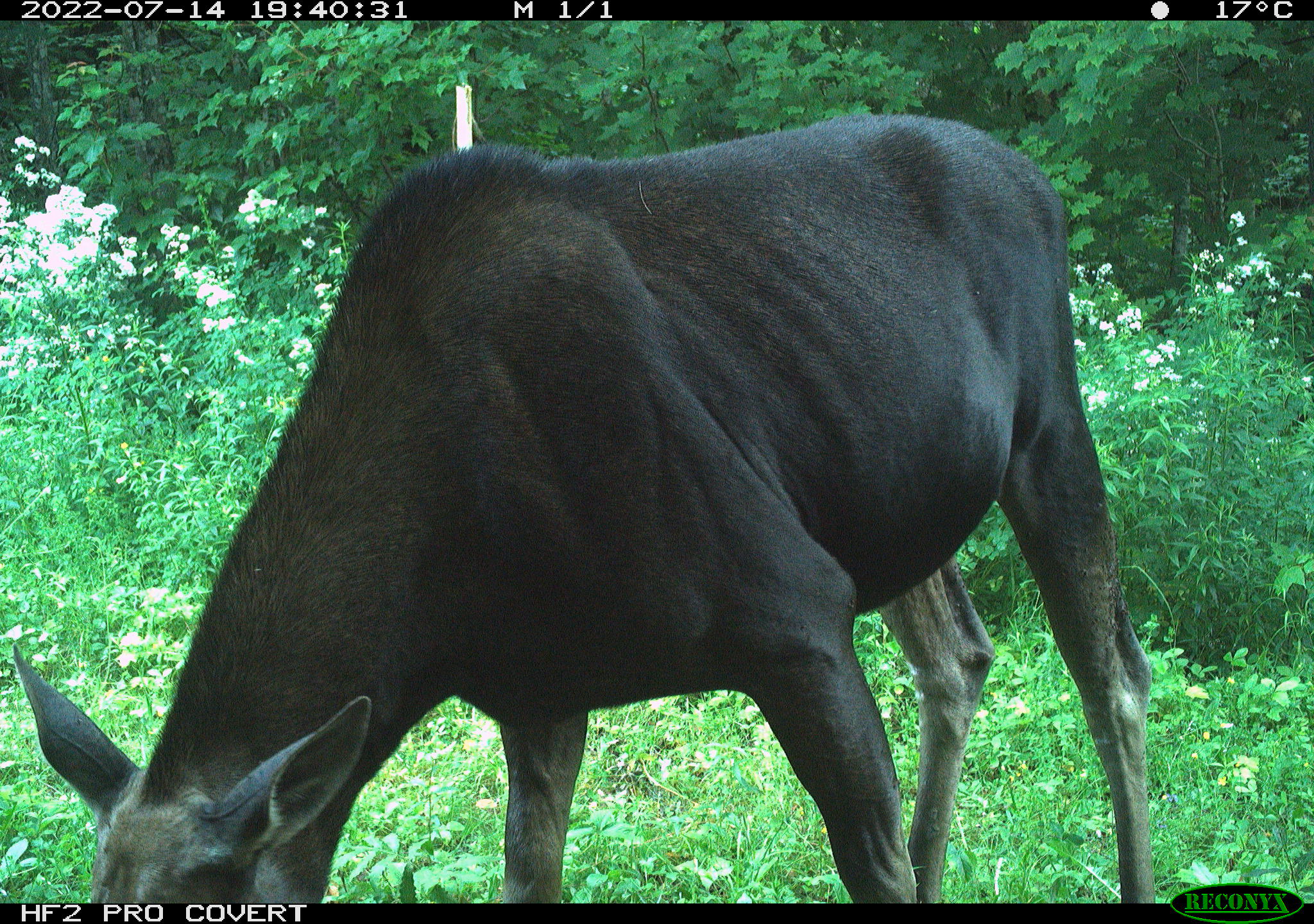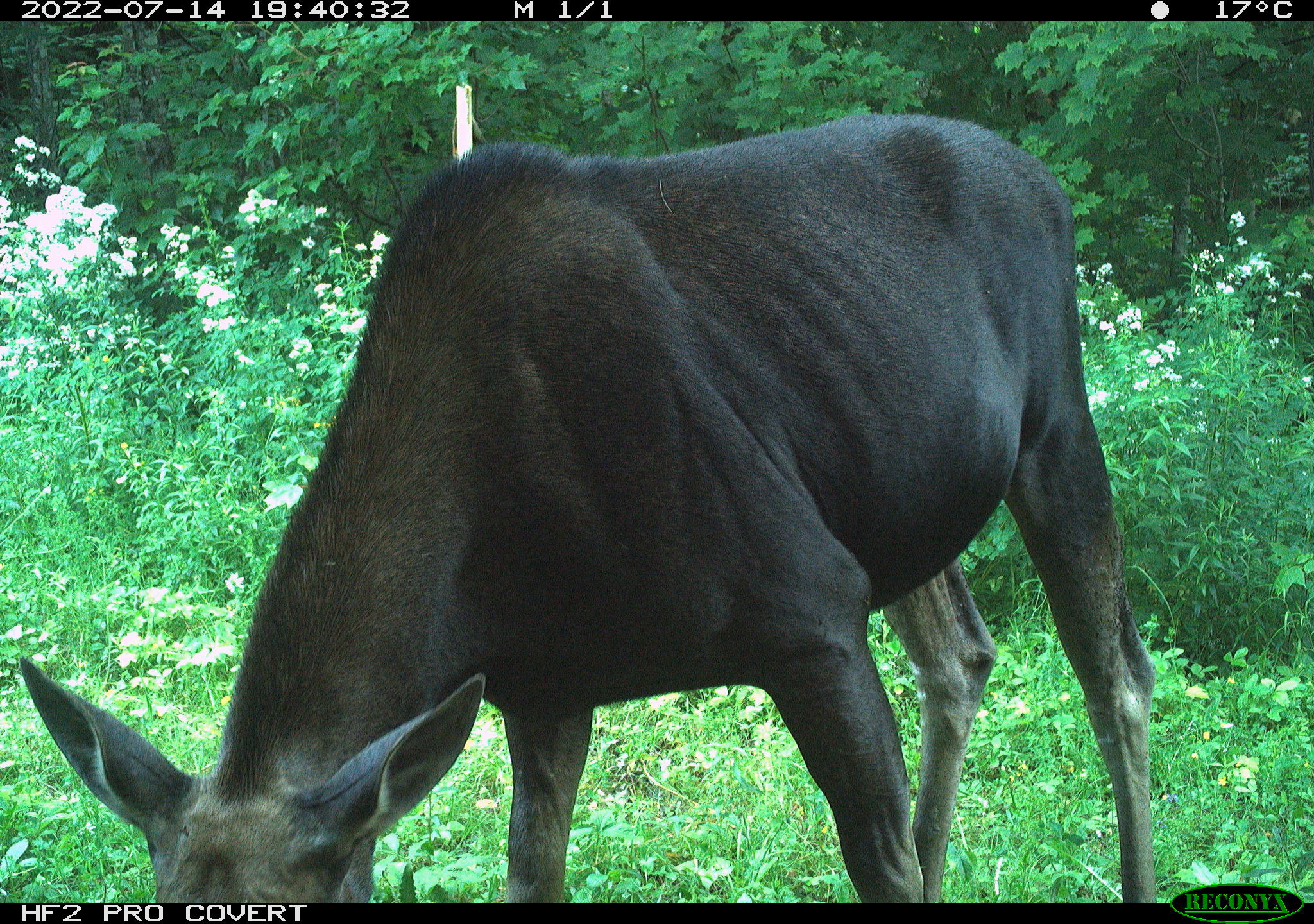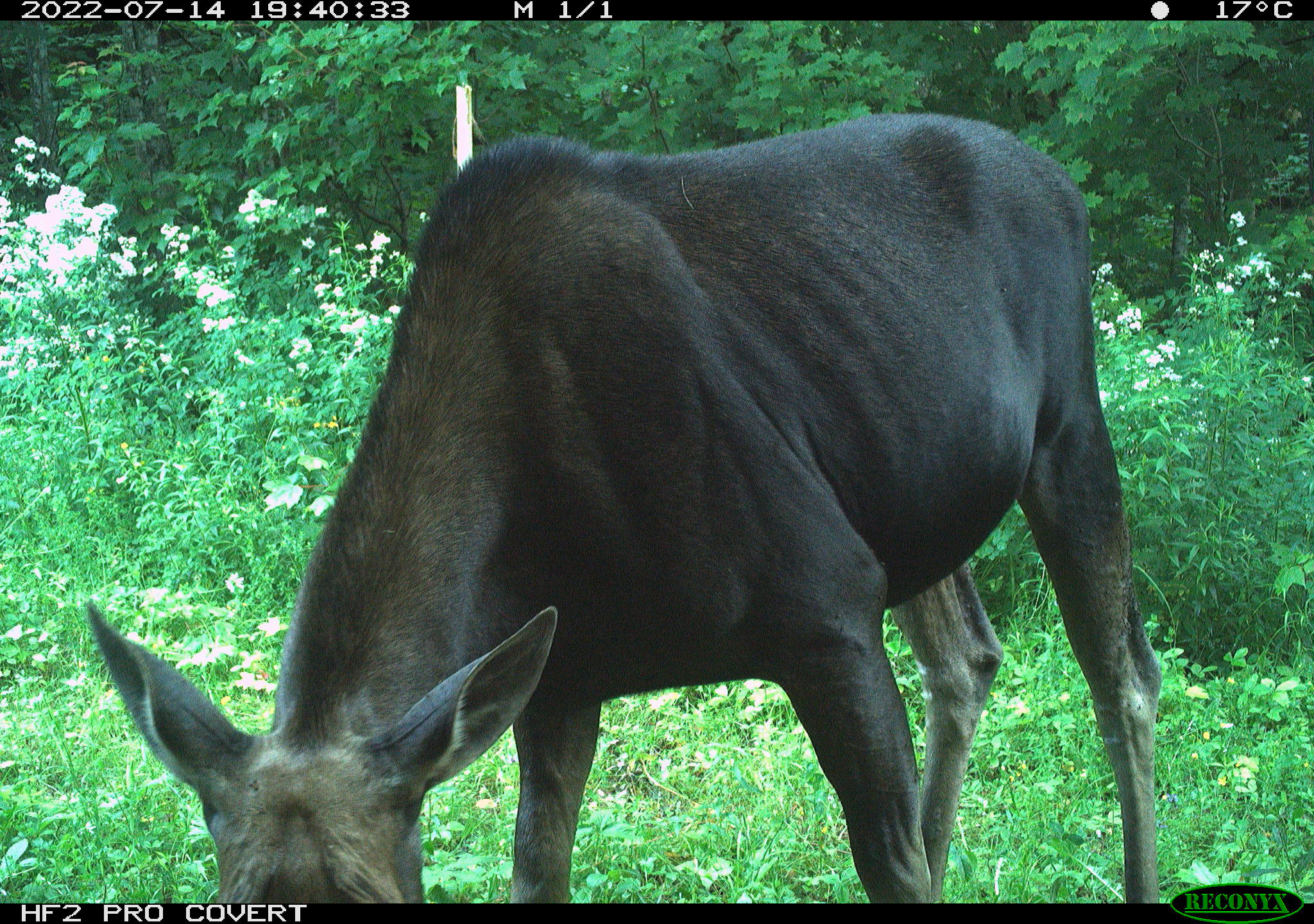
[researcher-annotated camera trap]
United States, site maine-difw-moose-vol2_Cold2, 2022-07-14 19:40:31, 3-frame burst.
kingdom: Animalia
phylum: Chordata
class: Mammalia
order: Artiodactyla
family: Cervidae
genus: Alces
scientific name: Alces alces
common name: moose